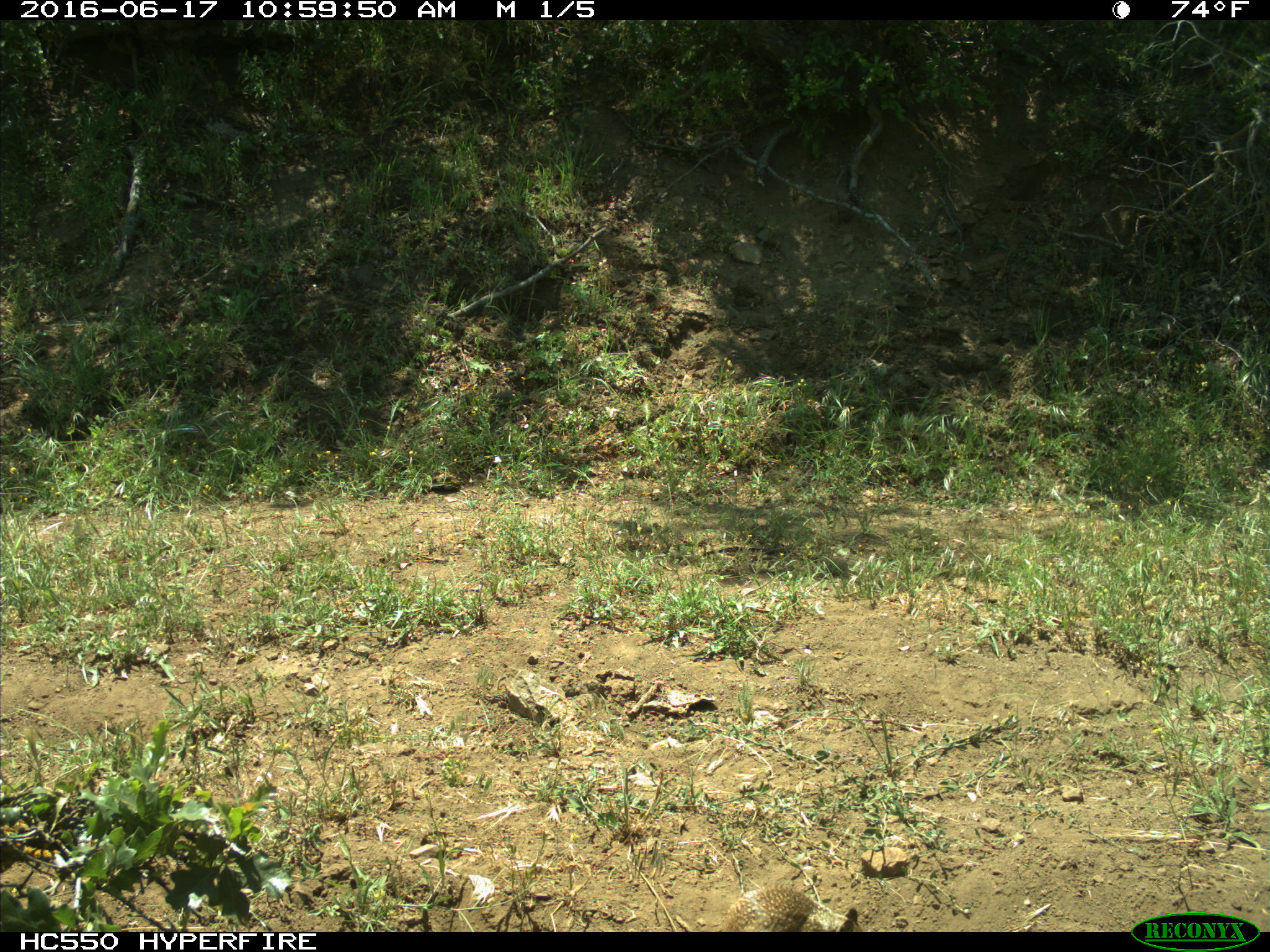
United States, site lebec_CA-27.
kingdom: Animalia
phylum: Chordata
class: Mammalia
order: Rodentia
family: Sciuridae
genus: Otospermophilus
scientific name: Otospermophilus beecheyi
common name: california ground squirrel